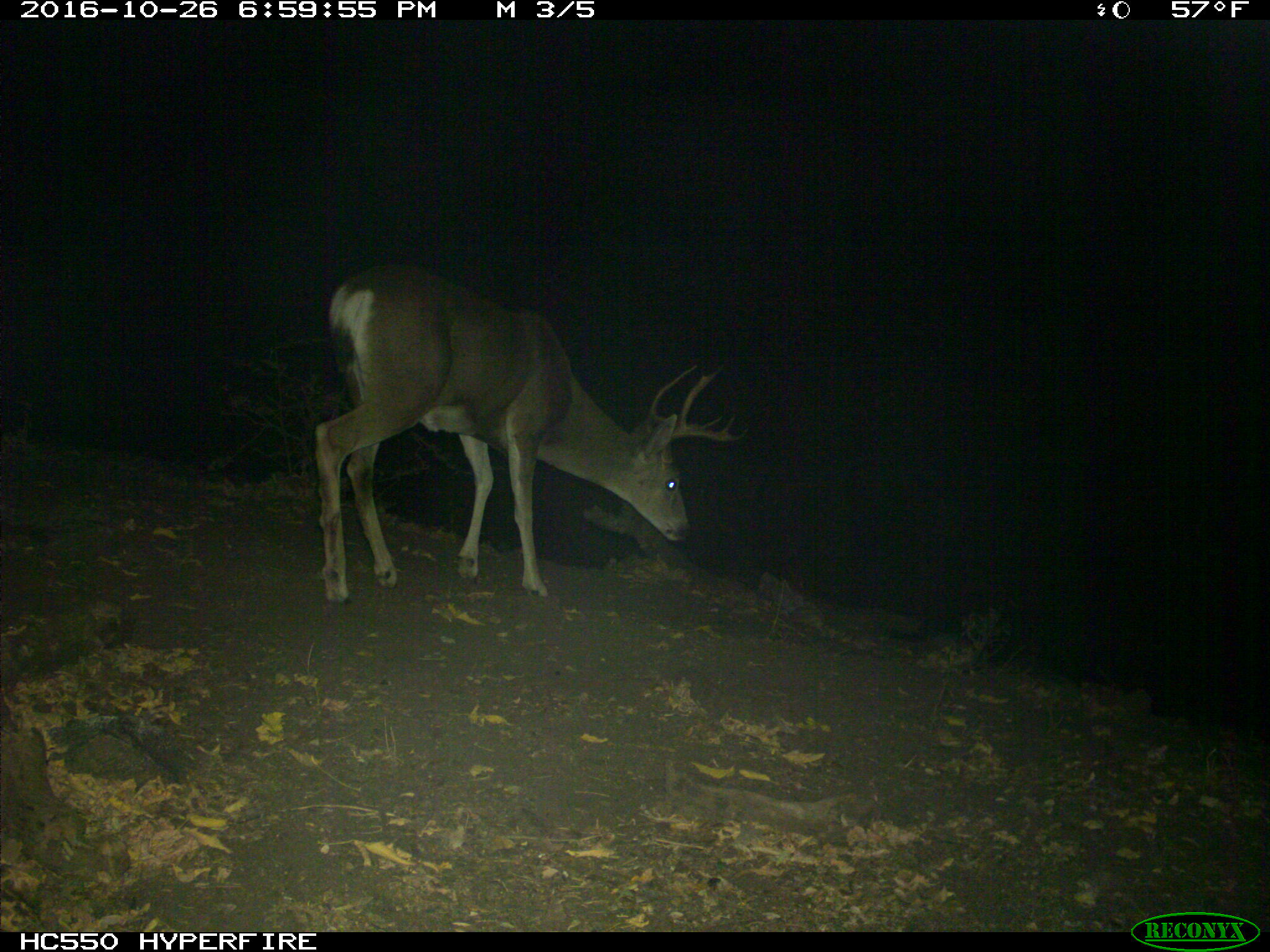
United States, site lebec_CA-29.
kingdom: Animalia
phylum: Chordata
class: Mammalia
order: Artiodactyla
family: Cervidae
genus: Odocoileus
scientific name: Odocoileus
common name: deer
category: unidentified deer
Unidentified deer (deer) (Odocoileus).